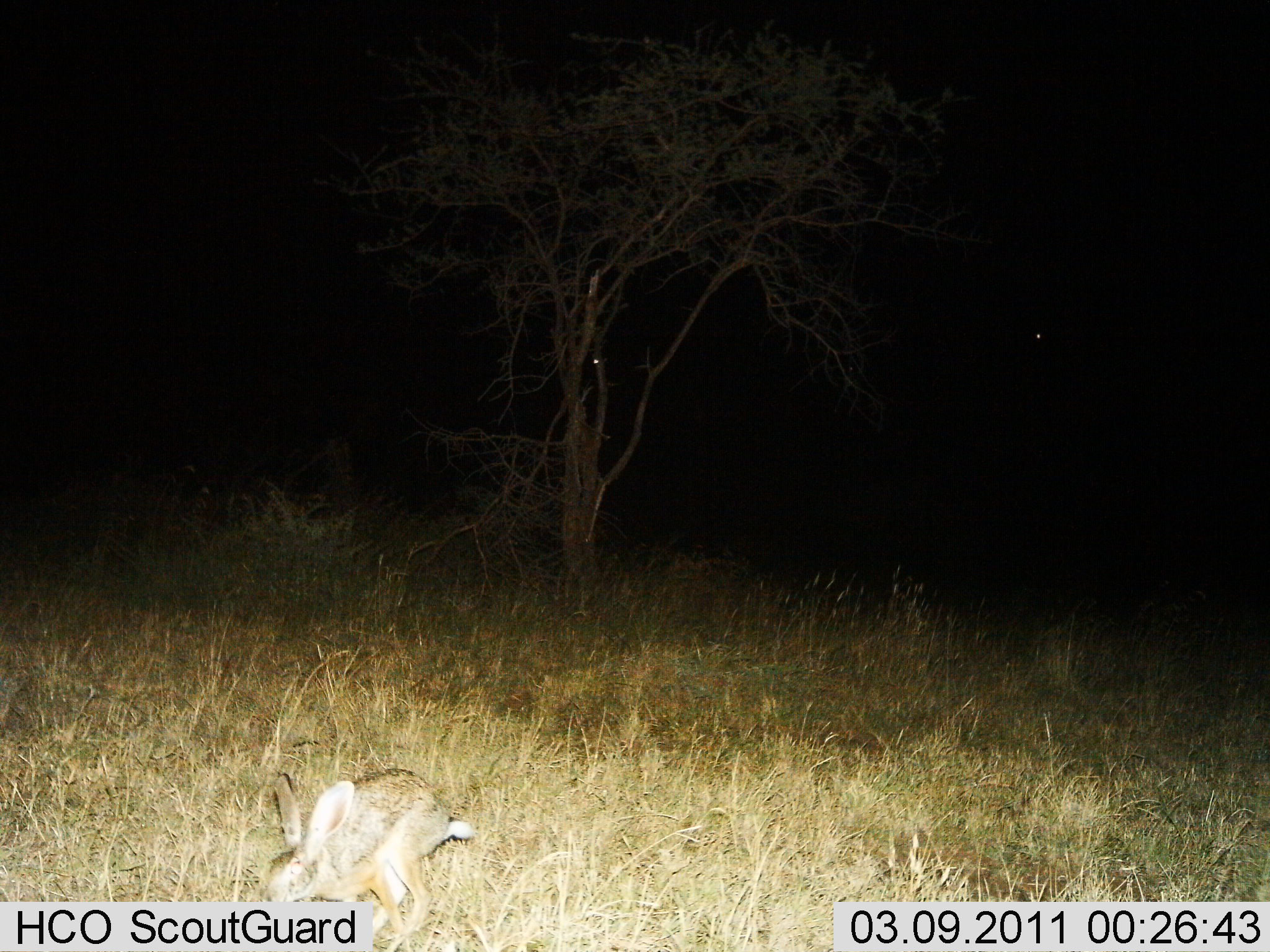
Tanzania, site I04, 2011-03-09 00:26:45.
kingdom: Animalia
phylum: Chordata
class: Mammalia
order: Lagomorpha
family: Leporidae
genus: Lepus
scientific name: Lepus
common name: hare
Hare (Lepus), count 1. Behavior (volunteer vote fractions): standing 33%, resting 0%, moving 42%, interacting 0%. Young present (vote fraction): 0%. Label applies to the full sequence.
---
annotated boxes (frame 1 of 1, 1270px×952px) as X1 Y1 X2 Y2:
animal: 261 768 474 952